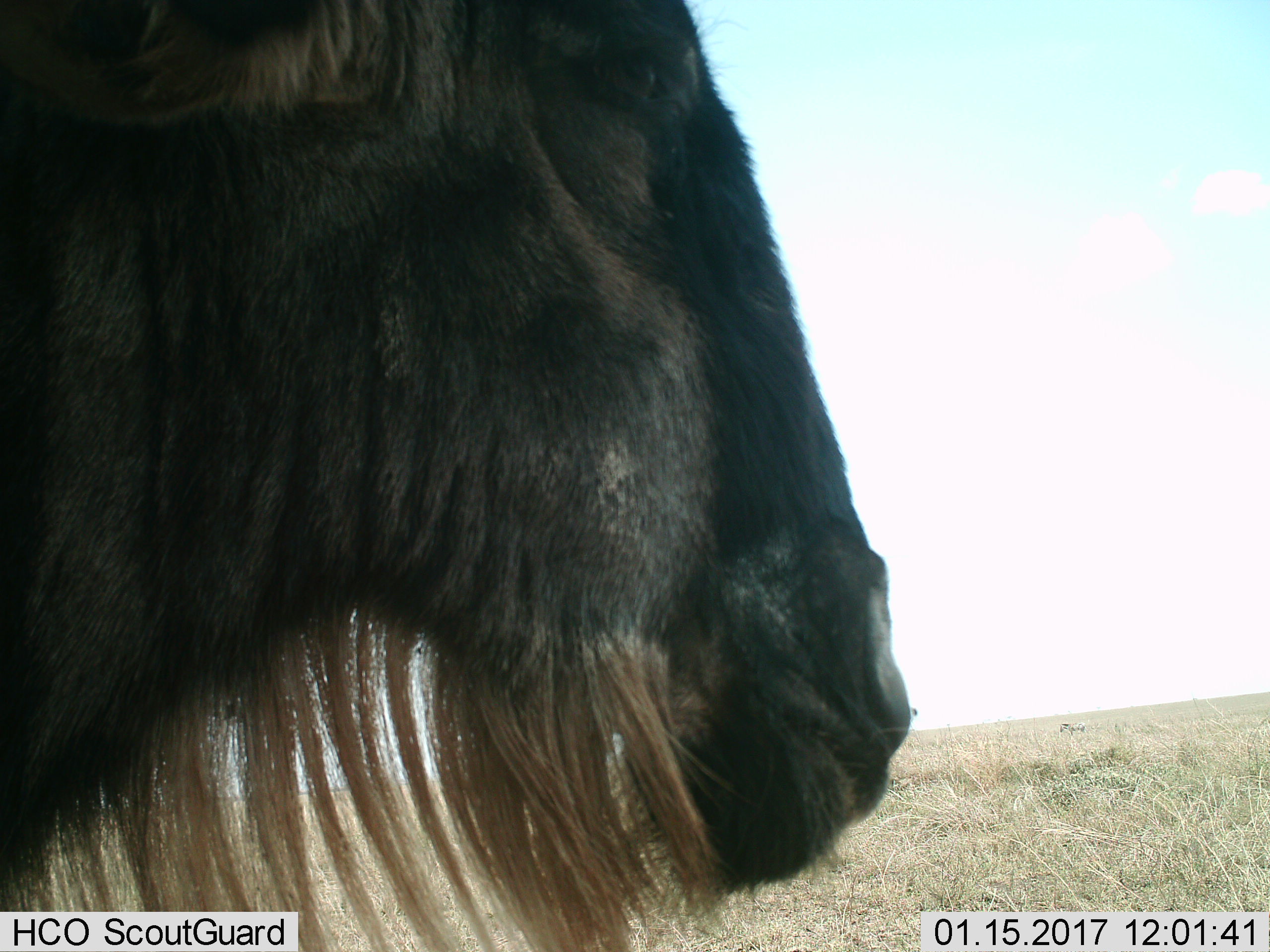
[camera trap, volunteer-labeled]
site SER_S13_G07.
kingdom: Animalia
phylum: Chordata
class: Mammalia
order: Artiodactyla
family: Bovidae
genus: Connochaetes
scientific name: Connochaetes taurinus taurinus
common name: blue wildebeest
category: wildebeestblue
Wildebeestblue (blue wildebeest) (Connochaetes taurinus taurinus), count 1. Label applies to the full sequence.